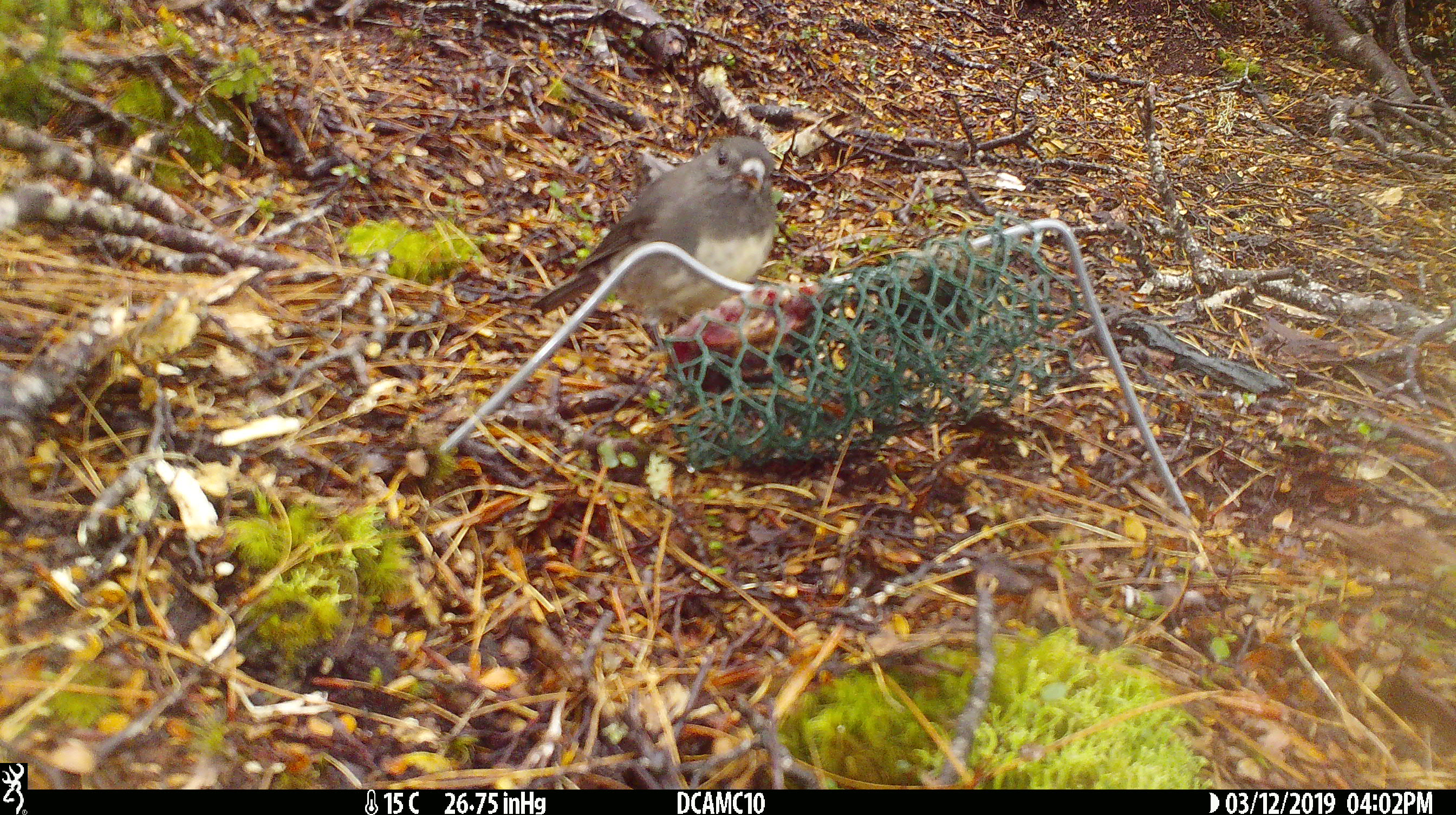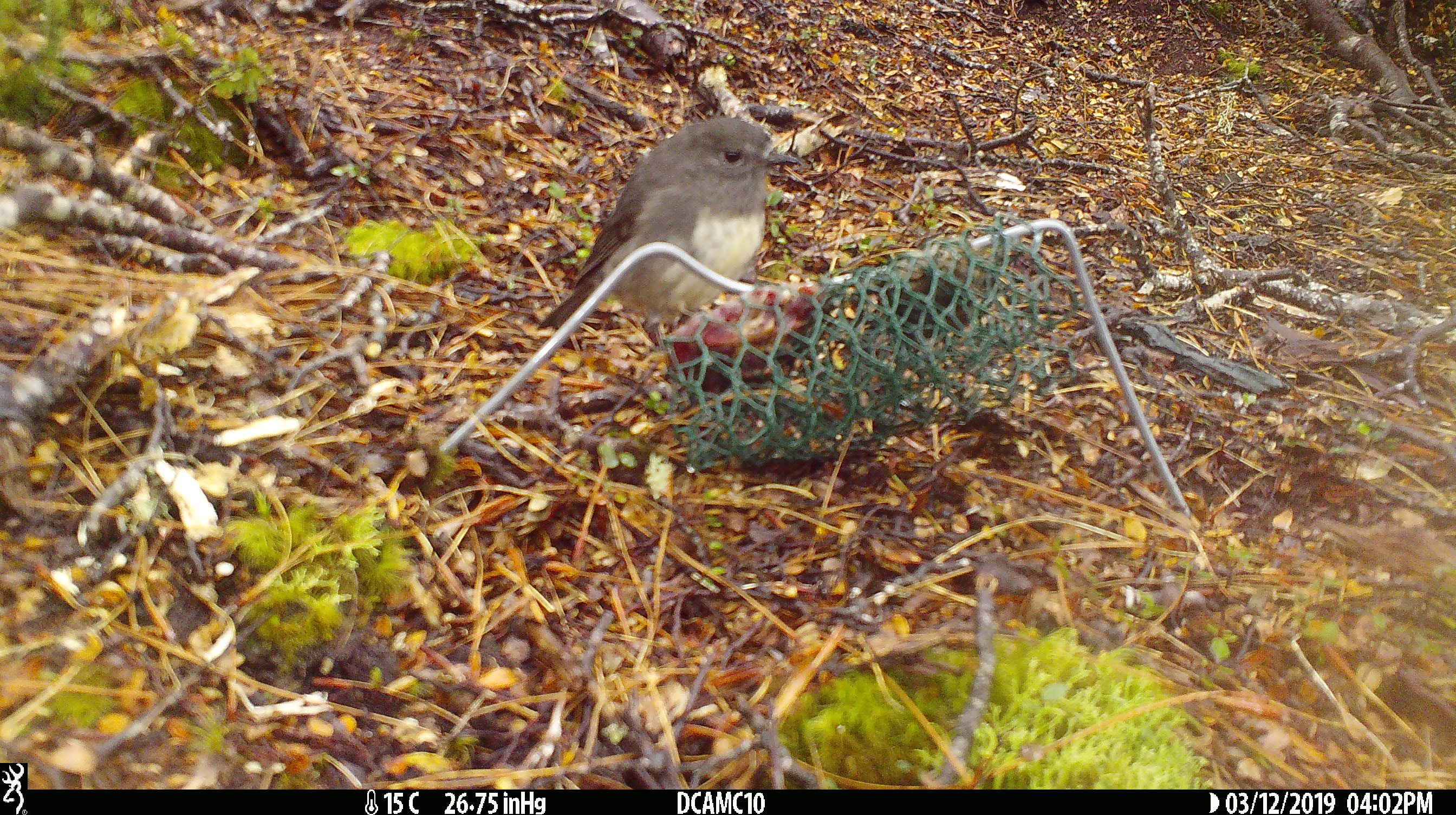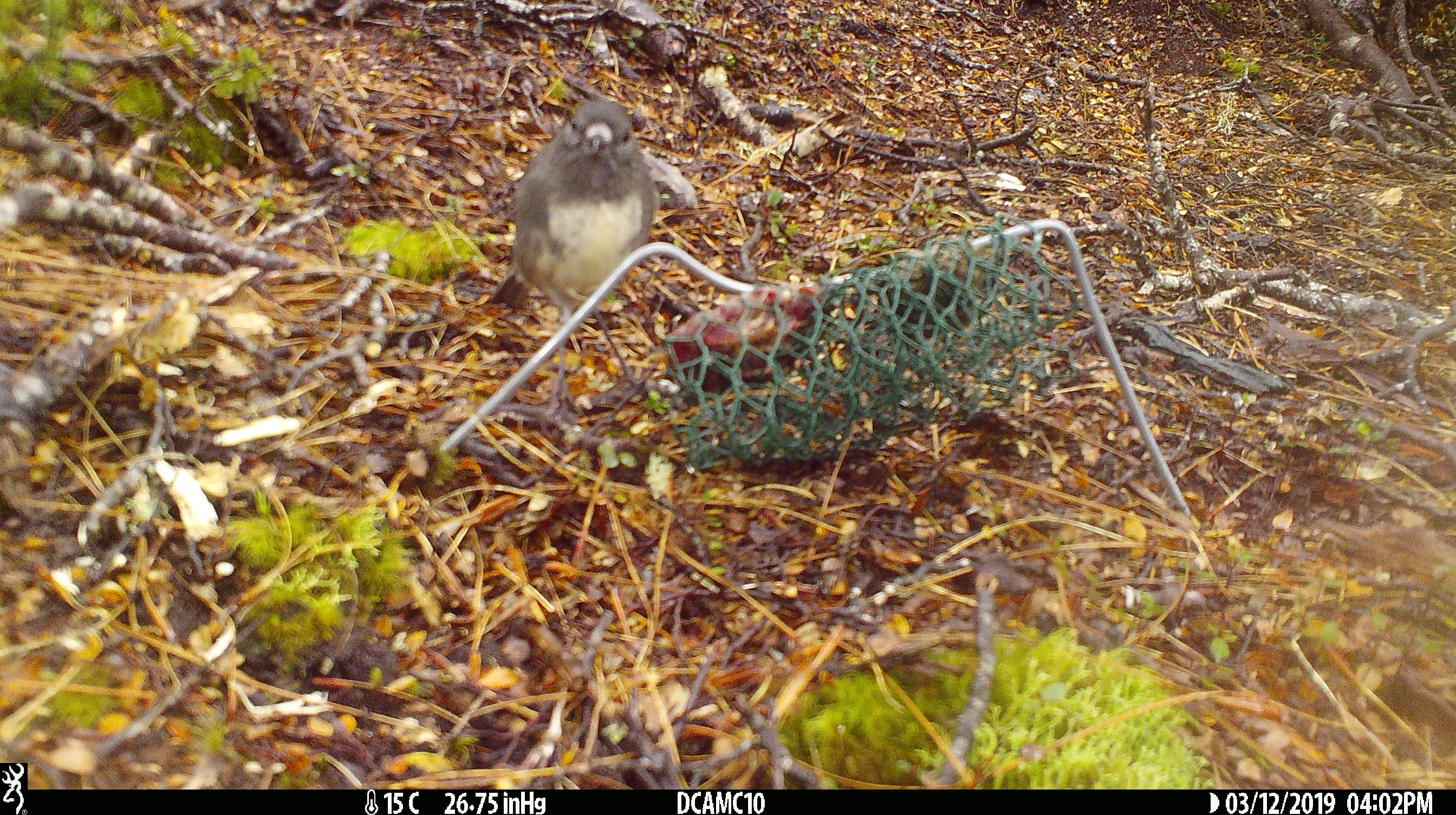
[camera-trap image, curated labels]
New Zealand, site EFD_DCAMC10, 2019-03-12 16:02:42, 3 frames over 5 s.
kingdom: Animalia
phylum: Chordata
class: Aves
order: Passeriformes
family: Petroicidae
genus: Petroica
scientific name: Petroica australis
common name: new zealand robin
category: robin